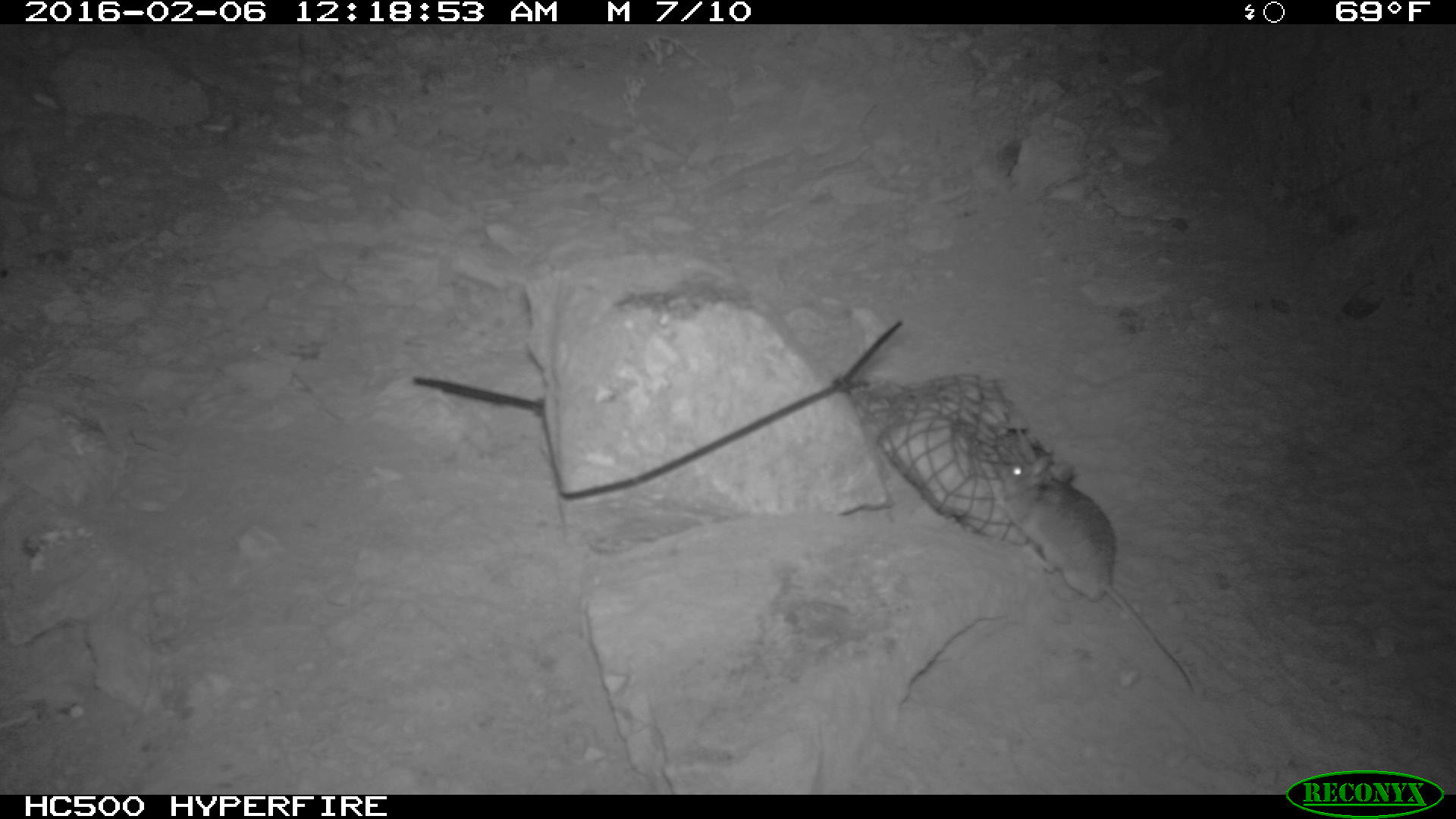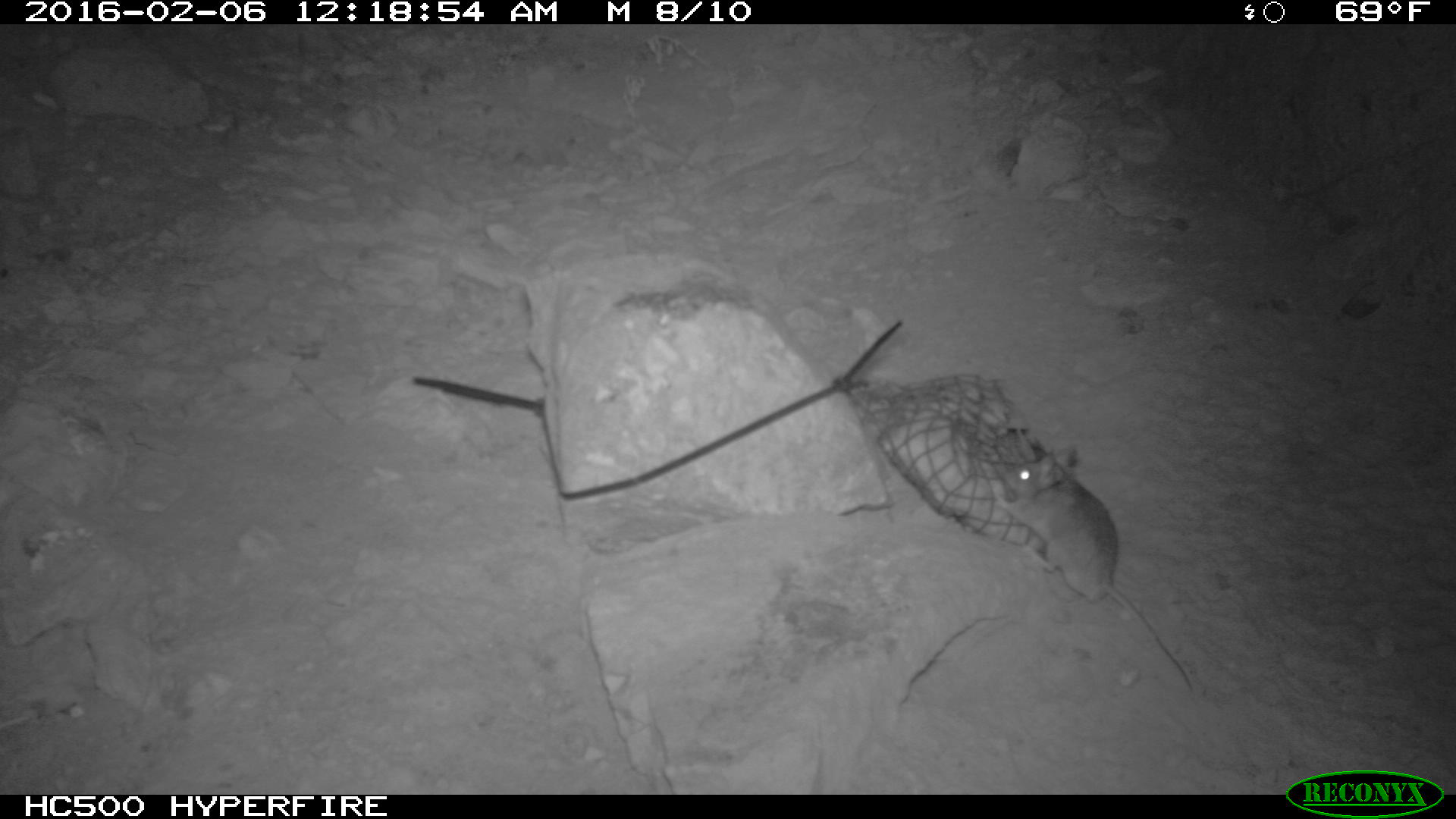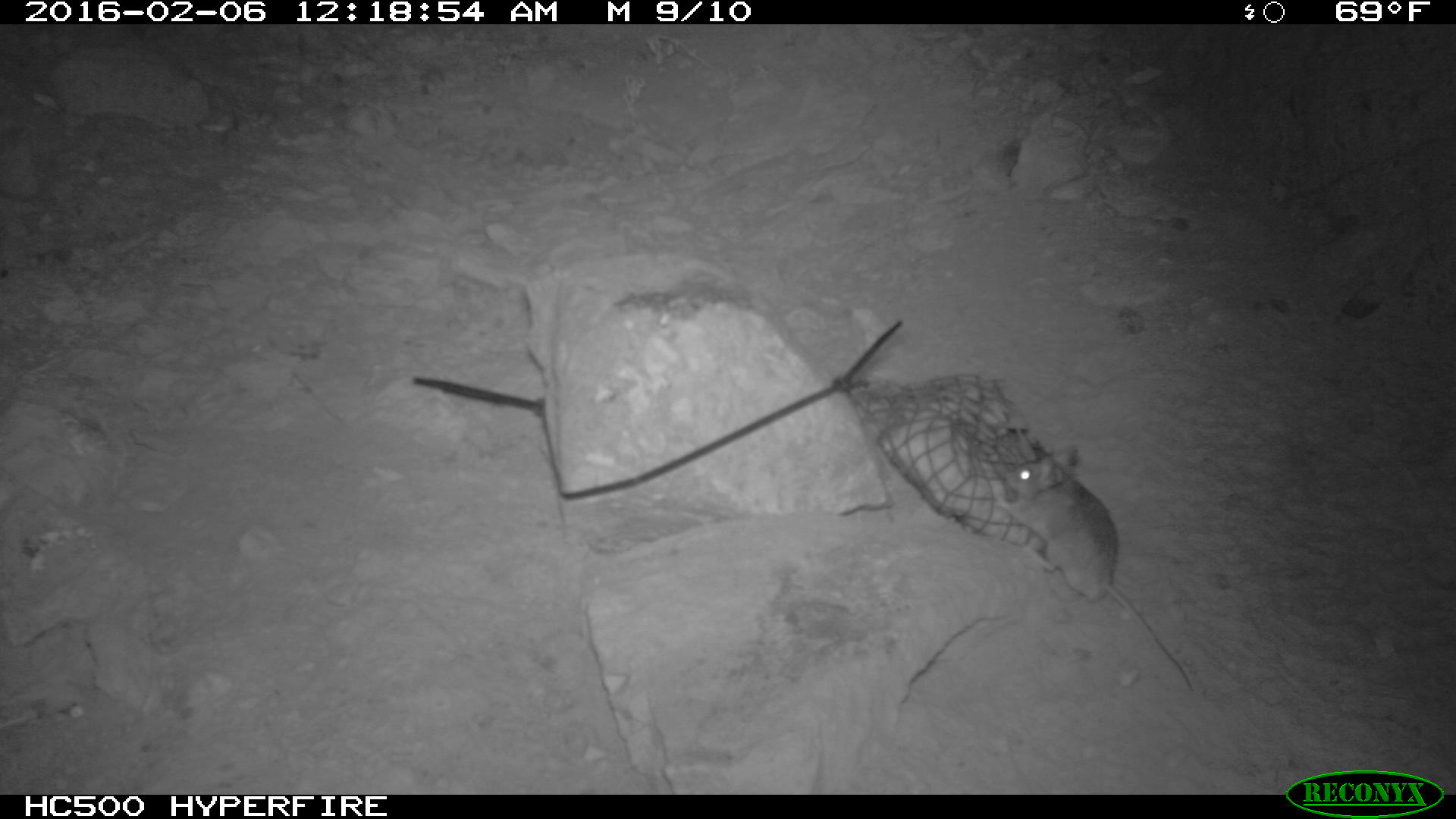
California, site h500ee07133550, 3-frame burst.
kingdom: Animalia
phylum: Chordata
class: Mammalia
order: Rodentia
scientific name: Rodentia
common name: rodent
Rodent (Rodentia).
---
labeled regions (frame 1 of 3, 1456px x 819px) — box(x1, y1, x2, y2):
rodent: box(988, 453, 1201, 692)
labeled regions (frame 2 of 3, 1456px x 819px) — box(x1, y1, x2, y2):
rodent: box(994, 446, 1196, 694)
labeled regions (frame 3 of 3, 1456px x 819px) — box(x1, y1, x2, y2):
rodent: box(1005, 447, 1194, 689)